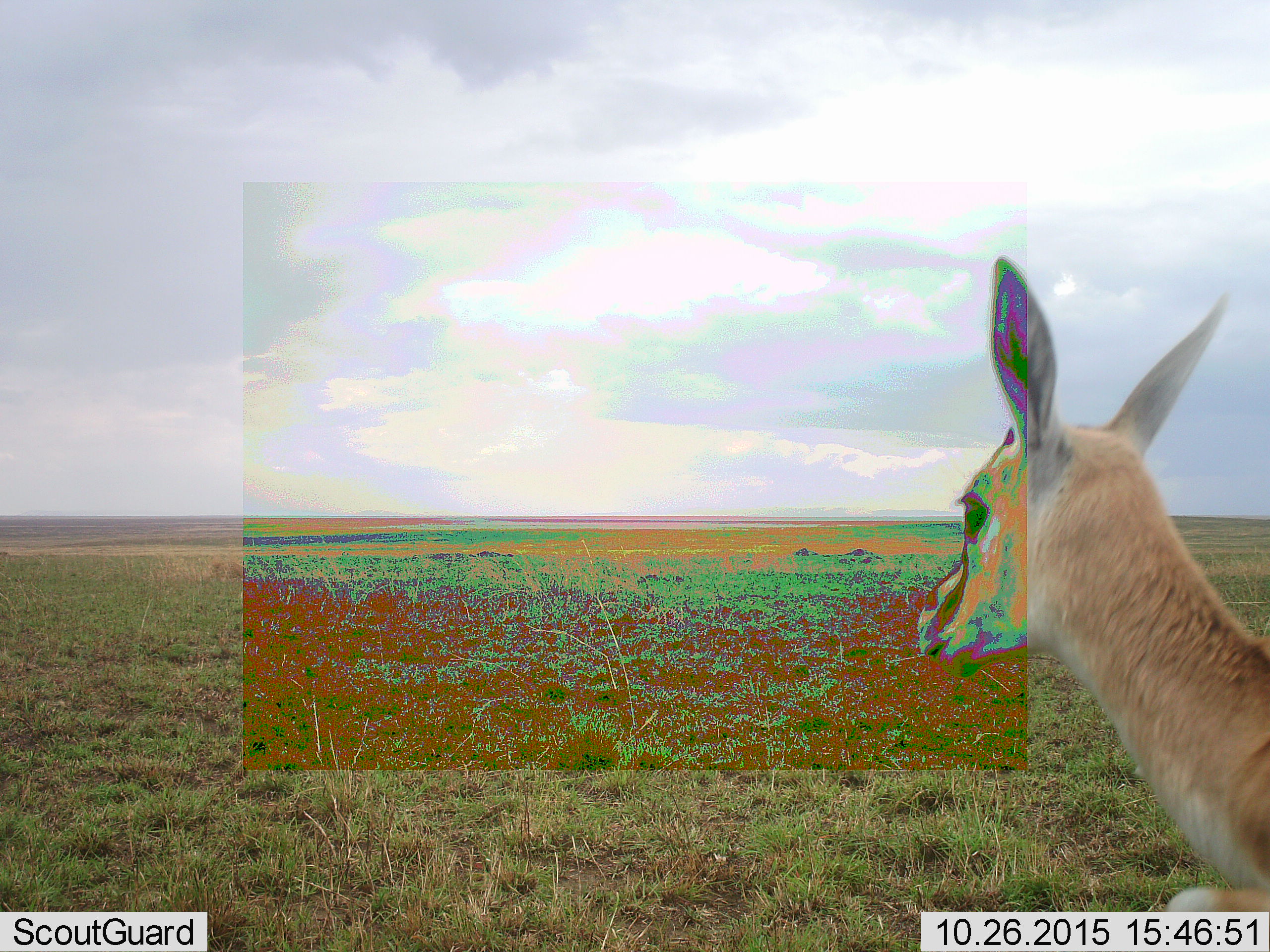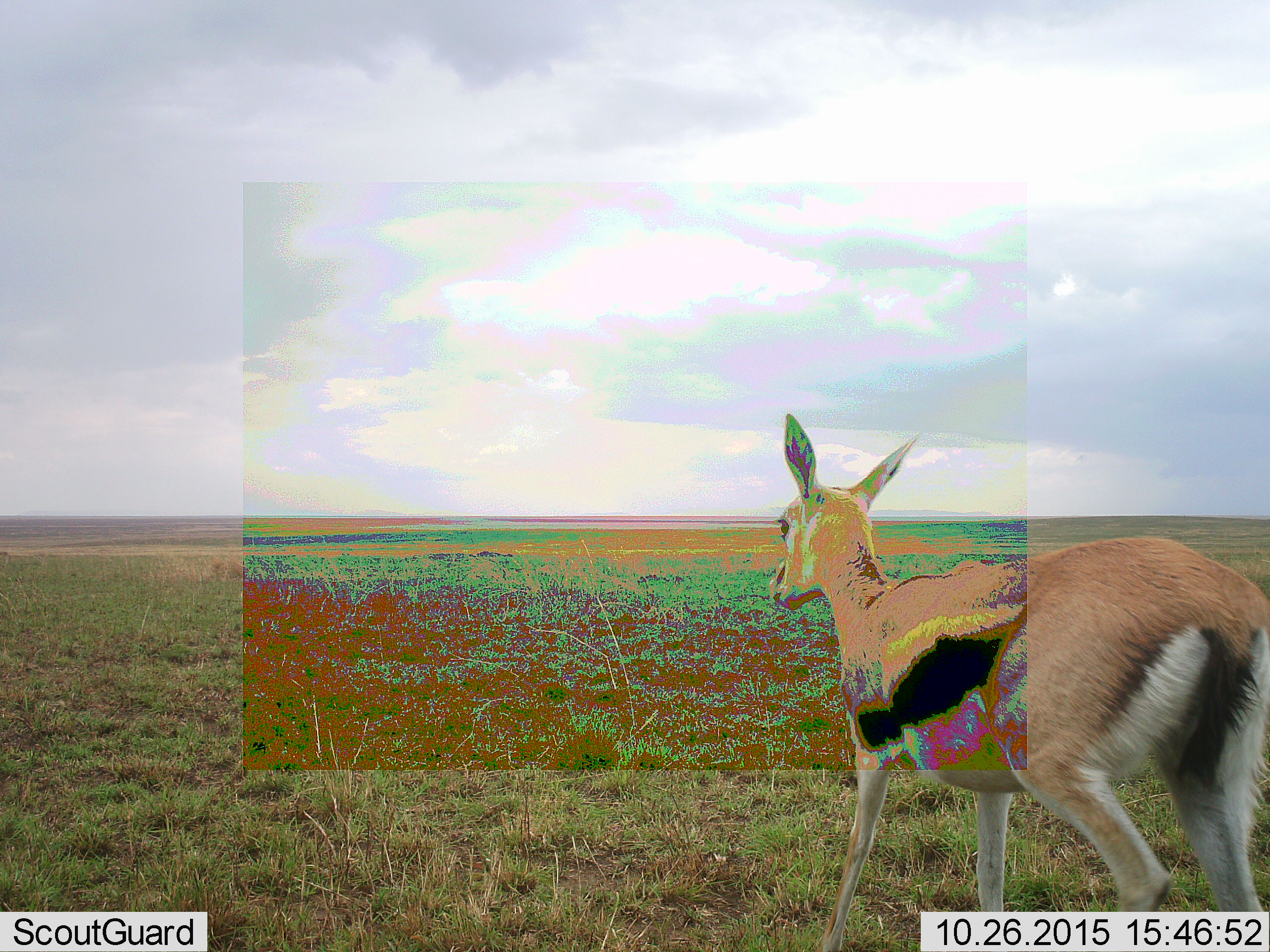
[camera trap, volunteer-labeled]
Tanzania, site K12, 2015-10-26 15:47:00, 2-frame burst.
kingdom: Animalia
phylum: Chordata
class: Mammalia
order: Artiodactyla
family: Bovidae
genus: Eudorcas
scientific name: Eudorcas thomsonii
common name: thomson's gazelle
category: gazellethomsons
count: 1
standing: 0%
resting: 0%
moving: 100%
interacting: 0%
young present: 11%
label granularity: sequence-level